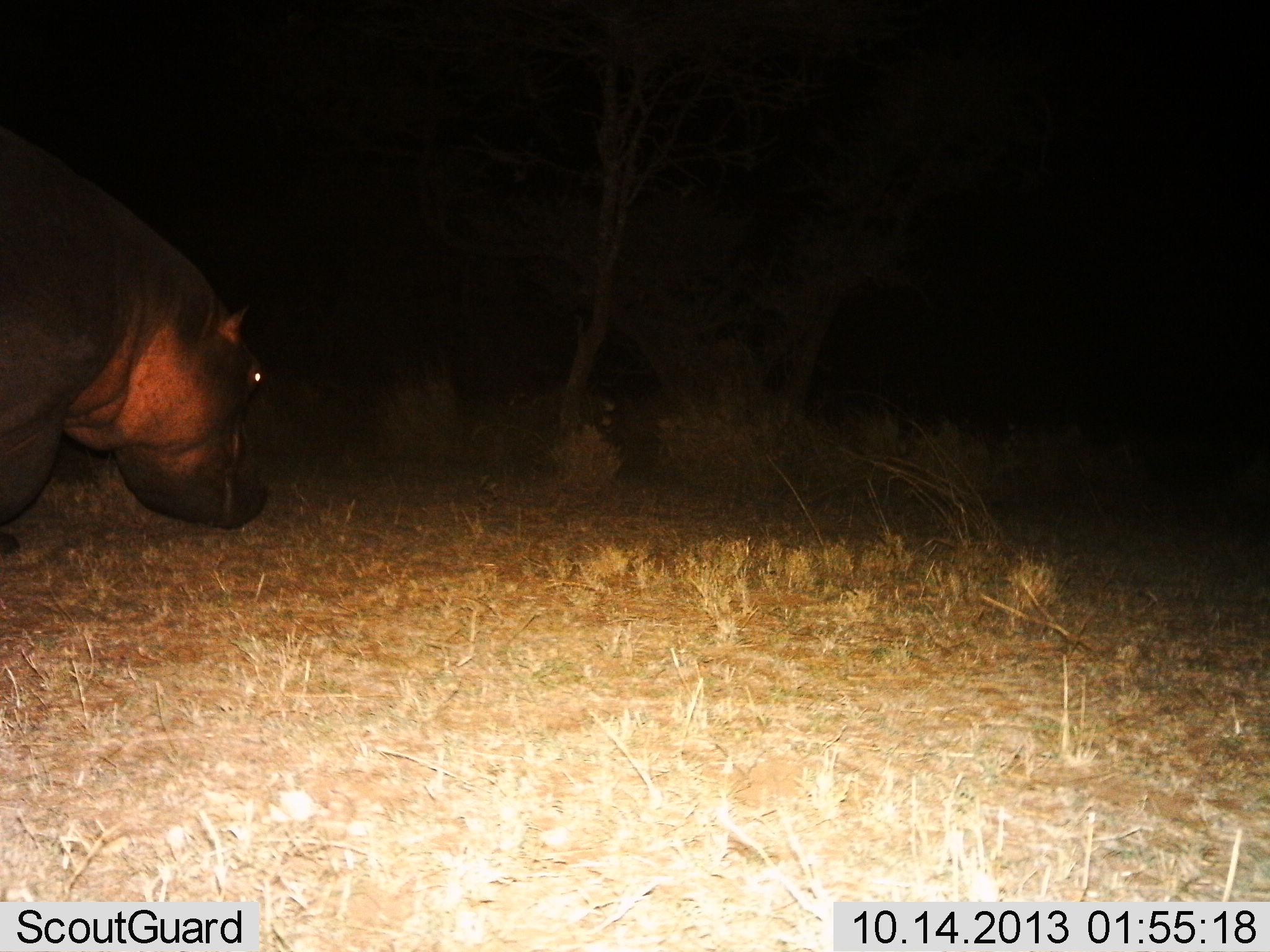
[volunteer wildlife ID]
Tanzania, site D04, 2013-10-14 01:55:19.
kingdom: Animalia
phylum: Chordata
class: Mammalia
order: Artiodactyla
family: Hippopotamidae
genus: Hippopotamus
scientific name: Hippopotamus amphibius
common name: hippopotamus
Hippopotamus (Hippopotamus amphibius), count 1. Behavior (volunteer vote fractions): standing 55%, resting 0%, moving 39%, interacting 0%. Young present (vote fraction): 0%. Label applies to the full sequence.